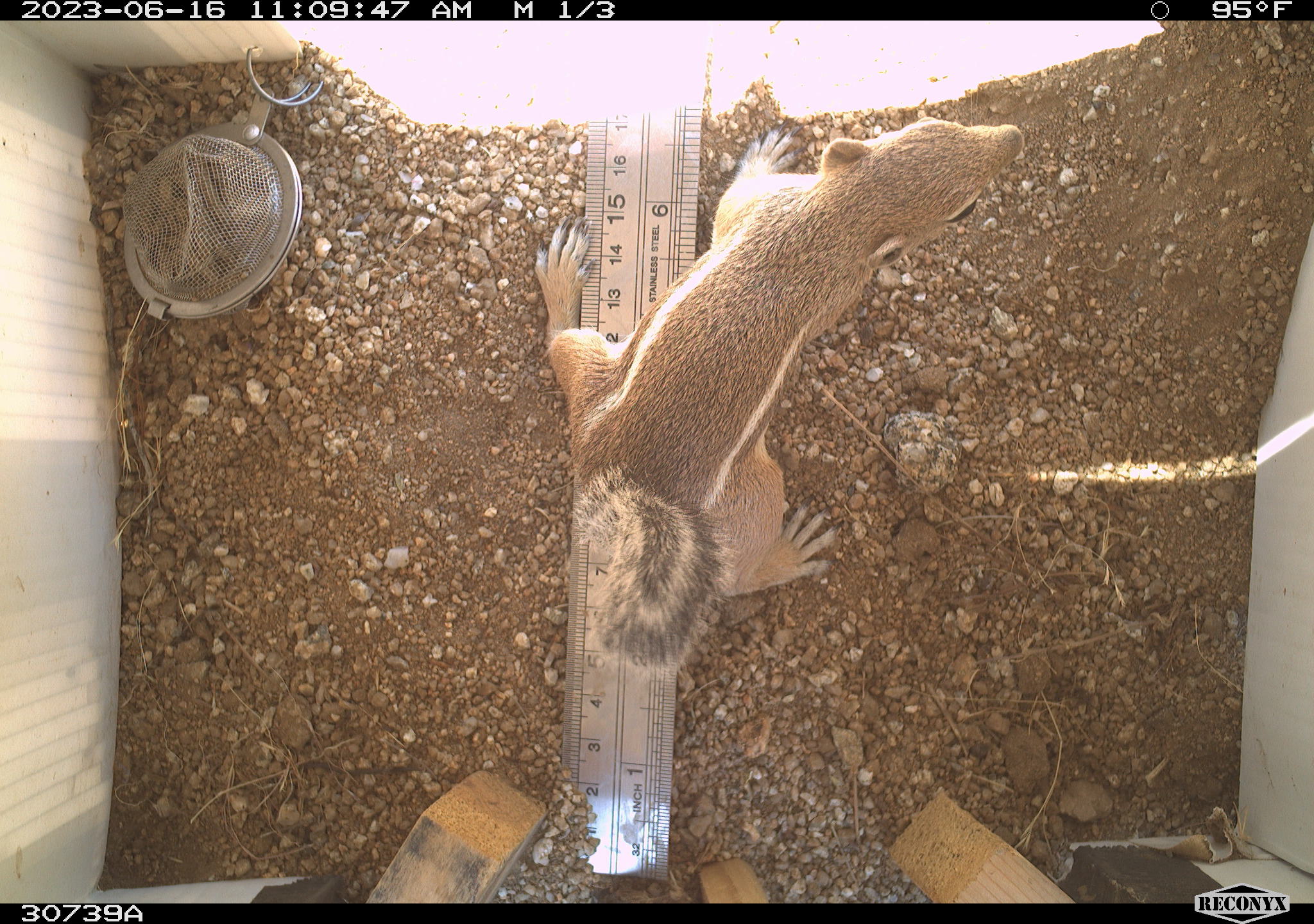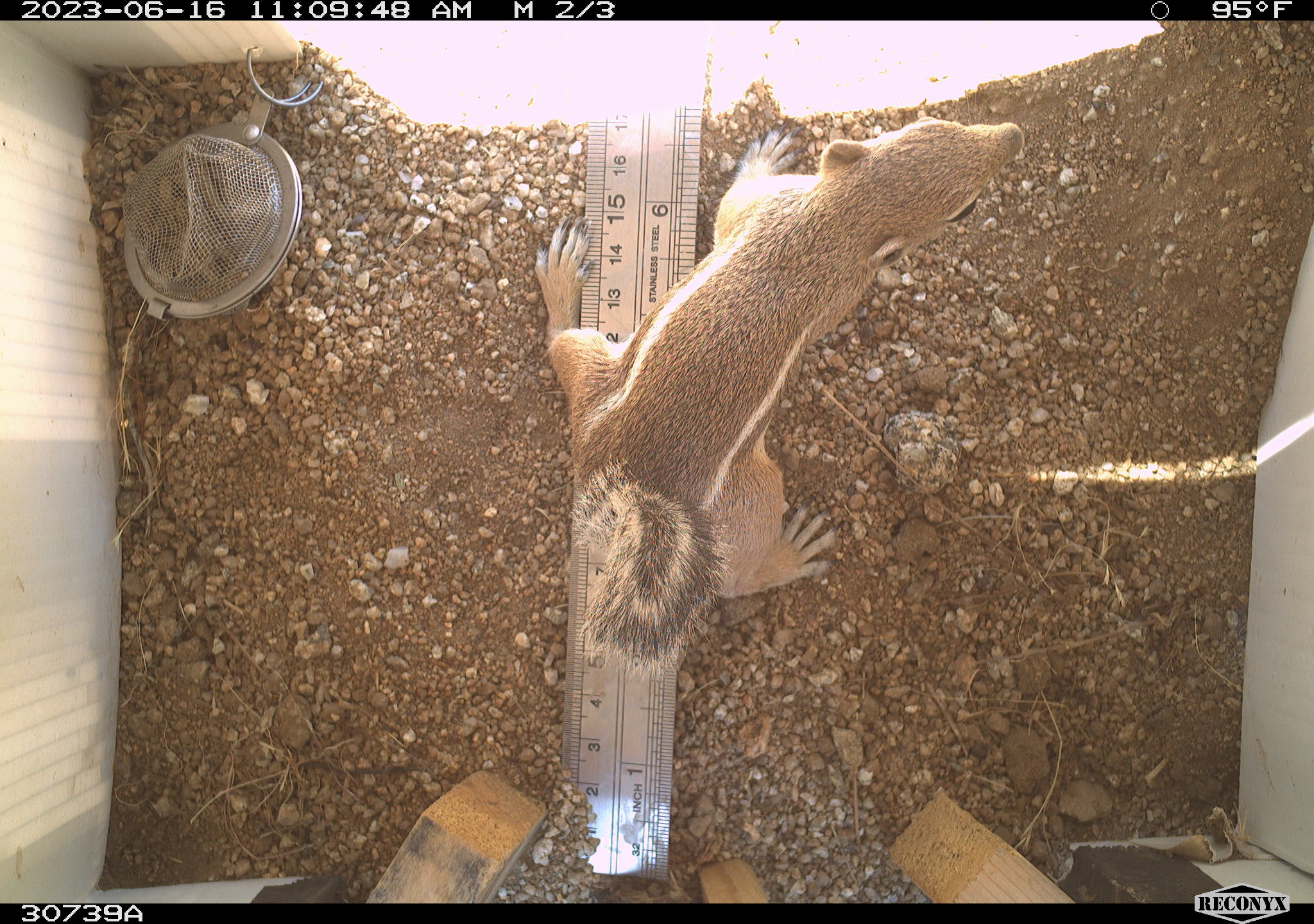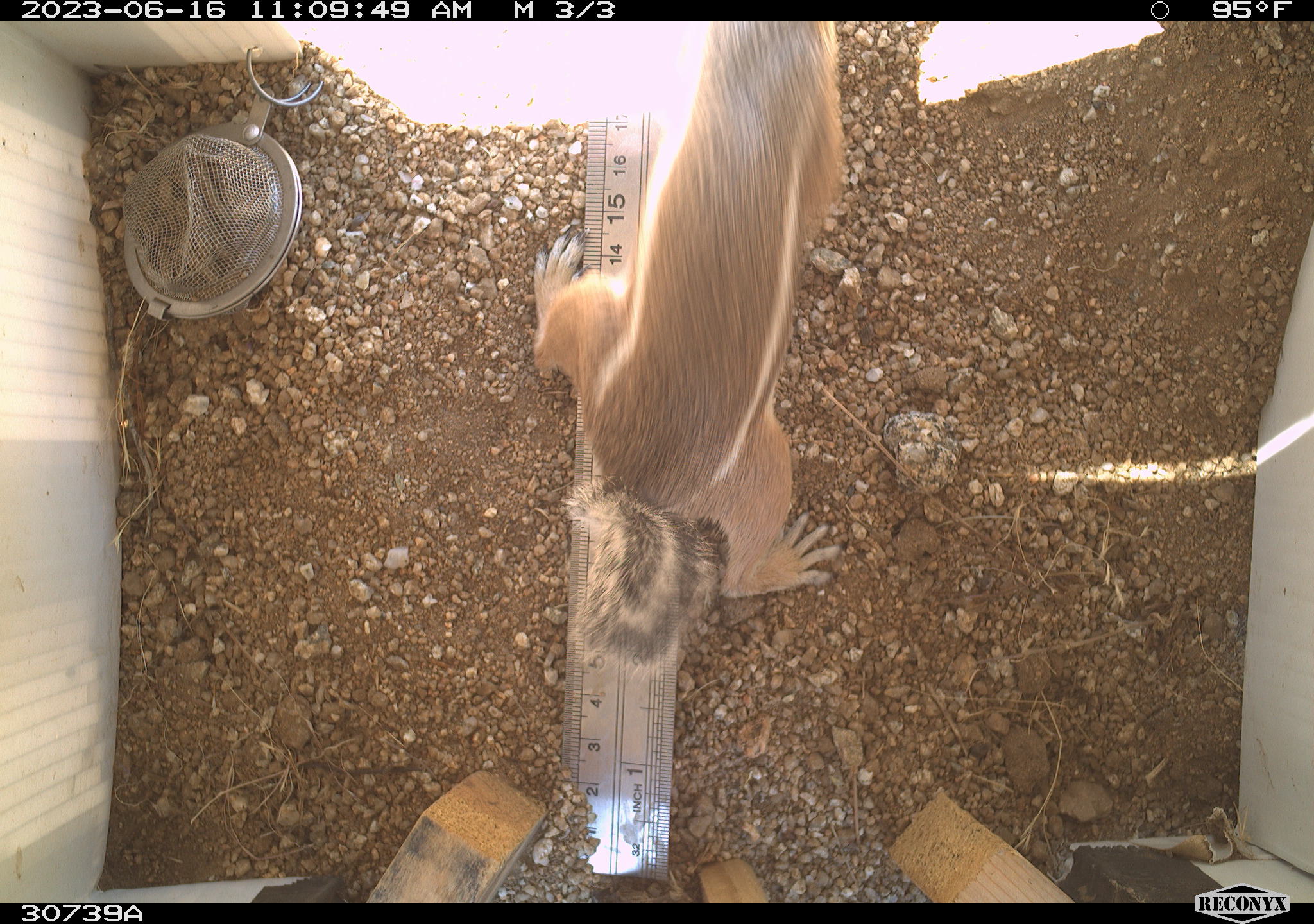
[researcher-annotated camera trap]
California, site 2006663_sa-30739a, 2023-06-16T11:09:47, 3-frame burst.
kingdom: Animalia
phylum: Chordata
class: Mammalia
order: Rodentia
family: Sciuridae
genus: Ammospermophilus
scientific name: Ammospermophilus leucurus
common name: white-tailed antelope squirrel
White-tailed antelope squirrel (Ammospermophilus leucurus).